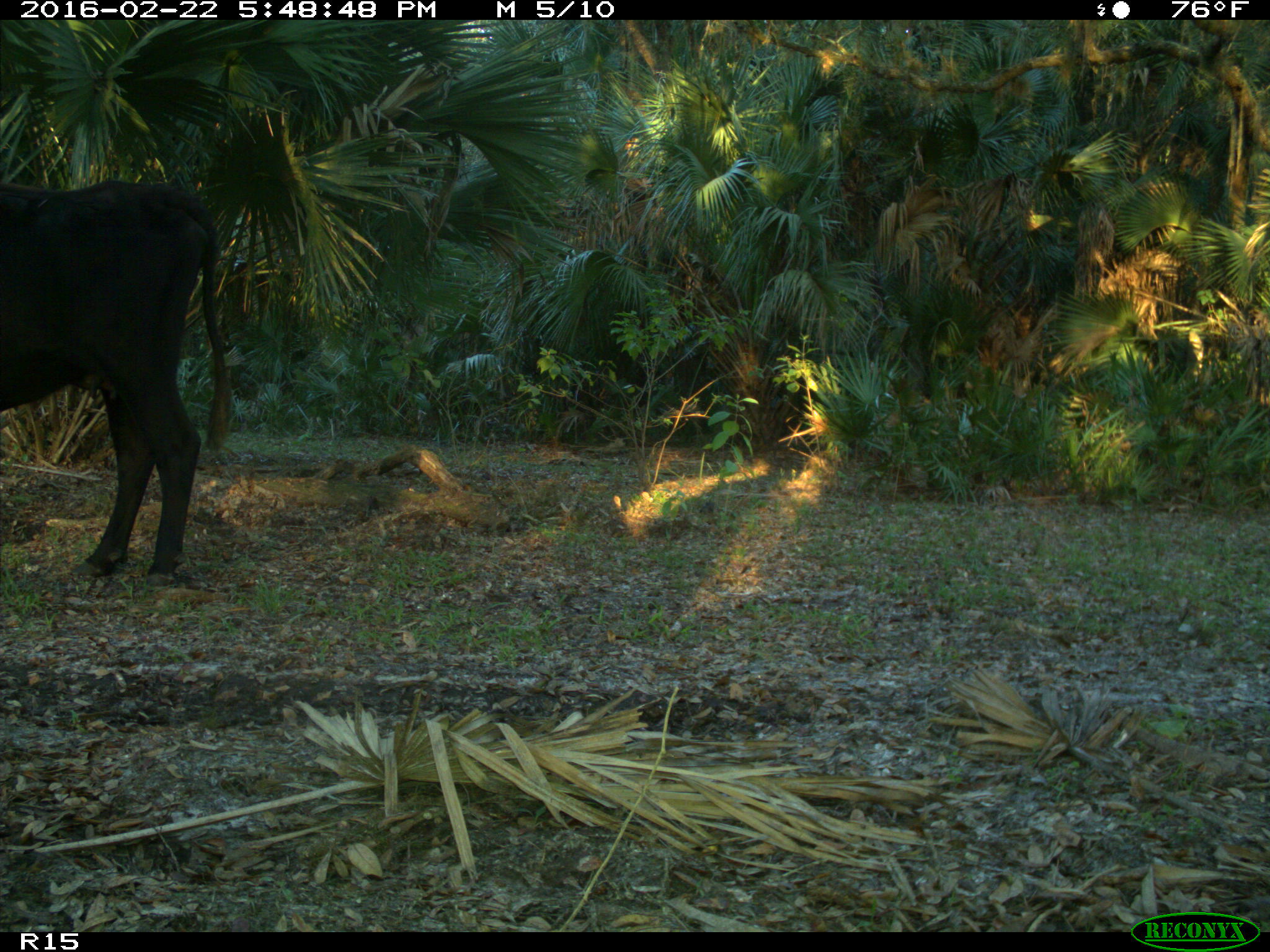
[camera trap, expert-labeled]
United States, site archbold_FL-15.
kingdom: Animalia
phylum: Chordata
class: Mammalia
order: Artiodactyla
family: Bovidae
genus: Bos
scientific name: Bos taurus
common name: domestic cow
Bos taurus (domestic cow).